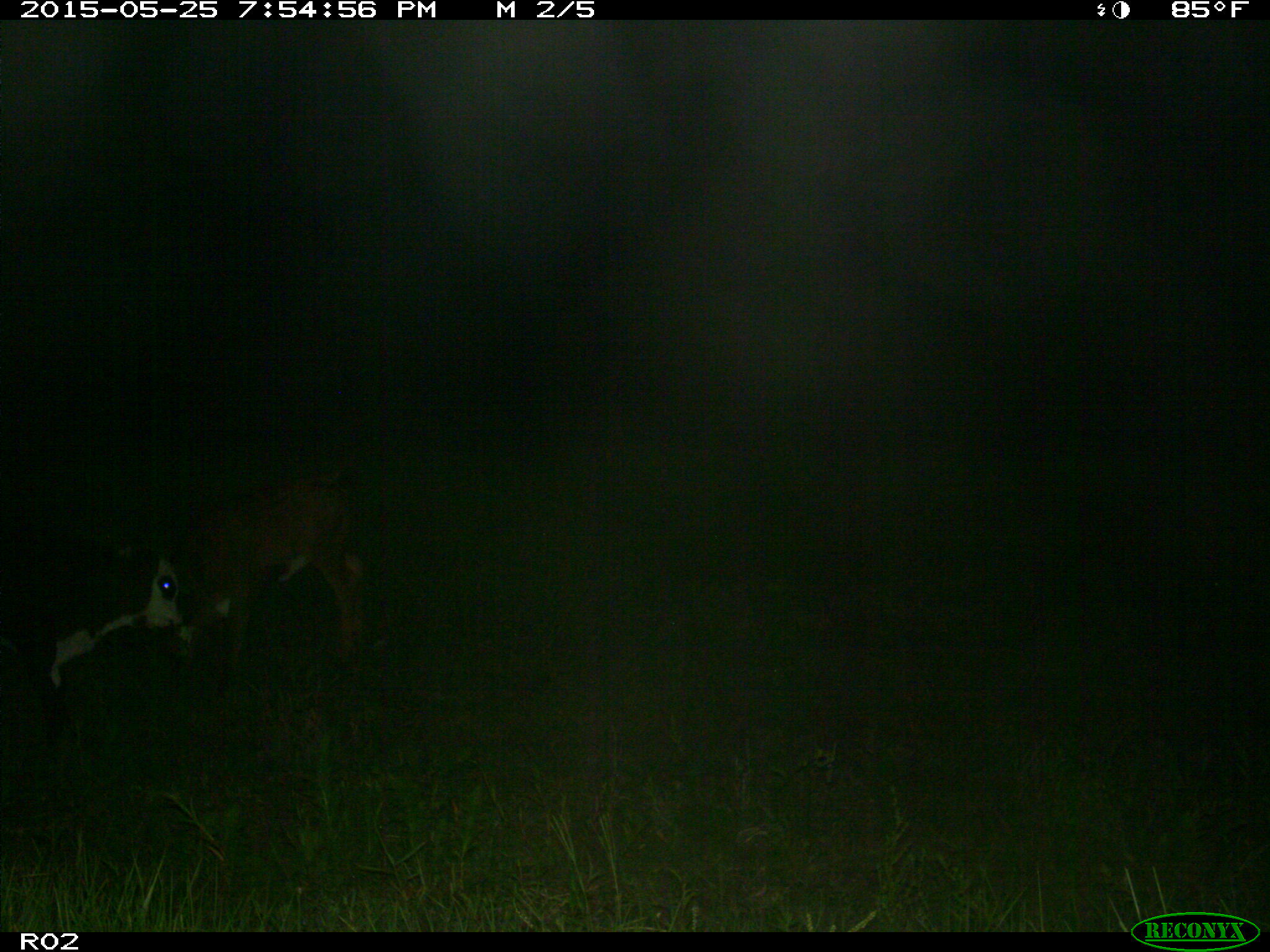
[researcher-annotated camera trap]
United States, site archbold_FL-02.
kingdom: Animalia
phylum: Chordata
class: Mammalia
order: Artiodactyla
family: Bovidae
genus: Bos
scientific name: Bos taurus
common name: domestic cow